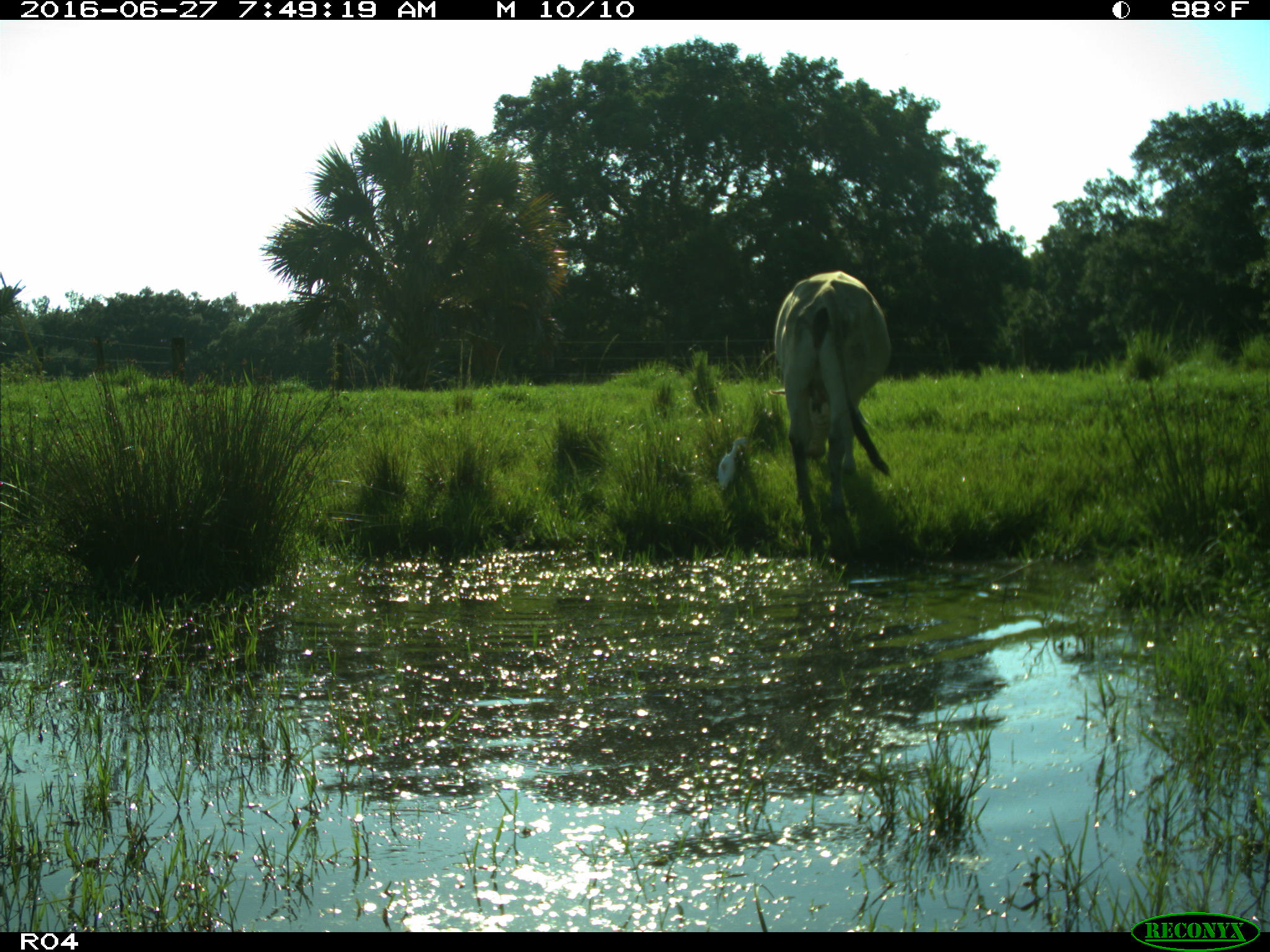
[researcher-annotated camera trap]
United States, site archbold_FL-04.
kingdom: Animalia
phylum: Chordata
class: Mammalia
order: Artiodactyla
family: Bovidae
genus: Bos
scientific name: Bos taurus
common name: domestic cow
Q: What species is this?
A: Bos taurus (domestic cow).